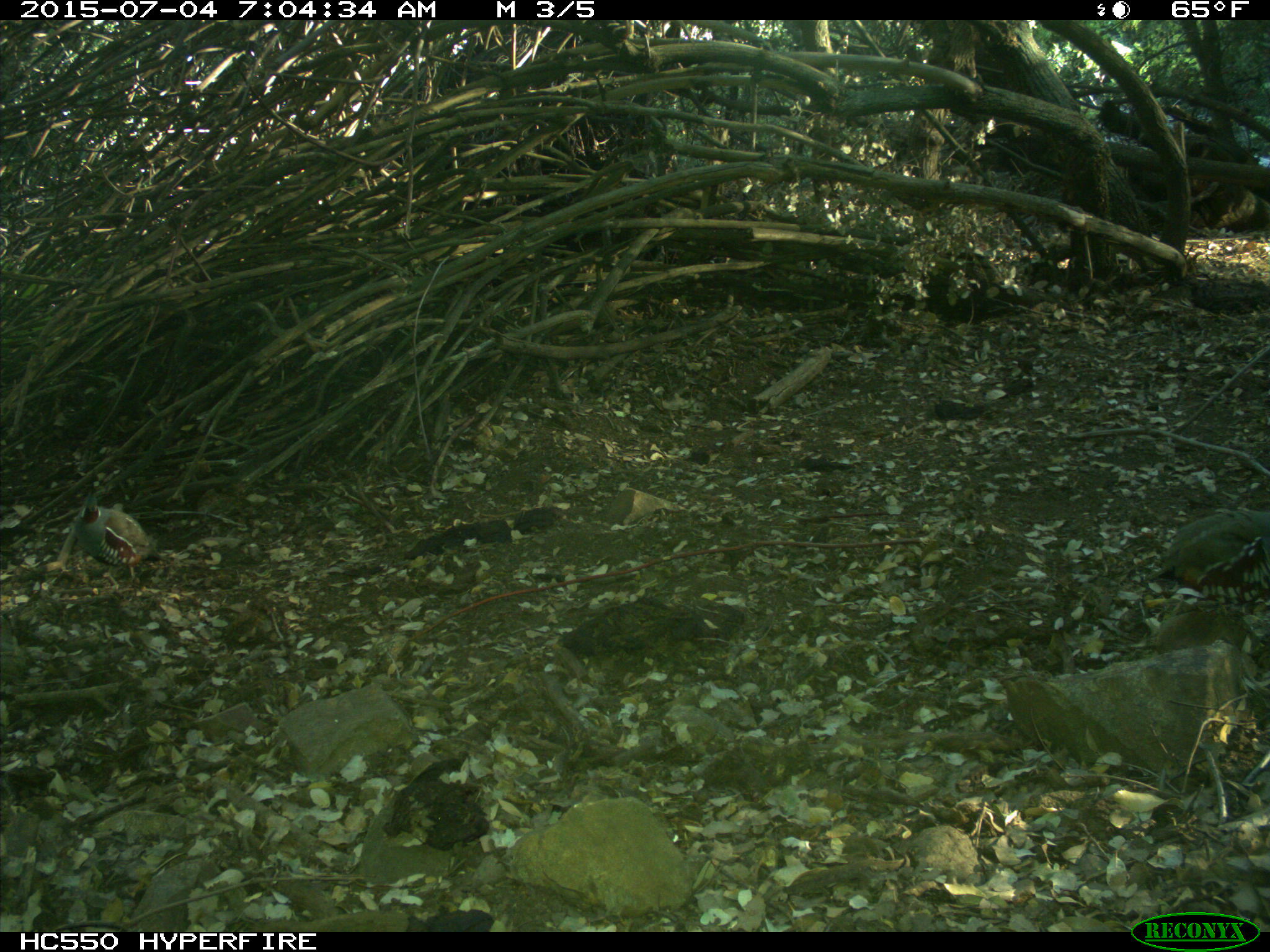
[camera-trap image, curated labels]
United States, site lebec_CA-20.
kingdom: Animalia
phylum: Chordata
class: Aves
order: Galliformes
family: Odontophoridae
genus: Callipepla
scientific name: Callipepla californica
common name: california quail